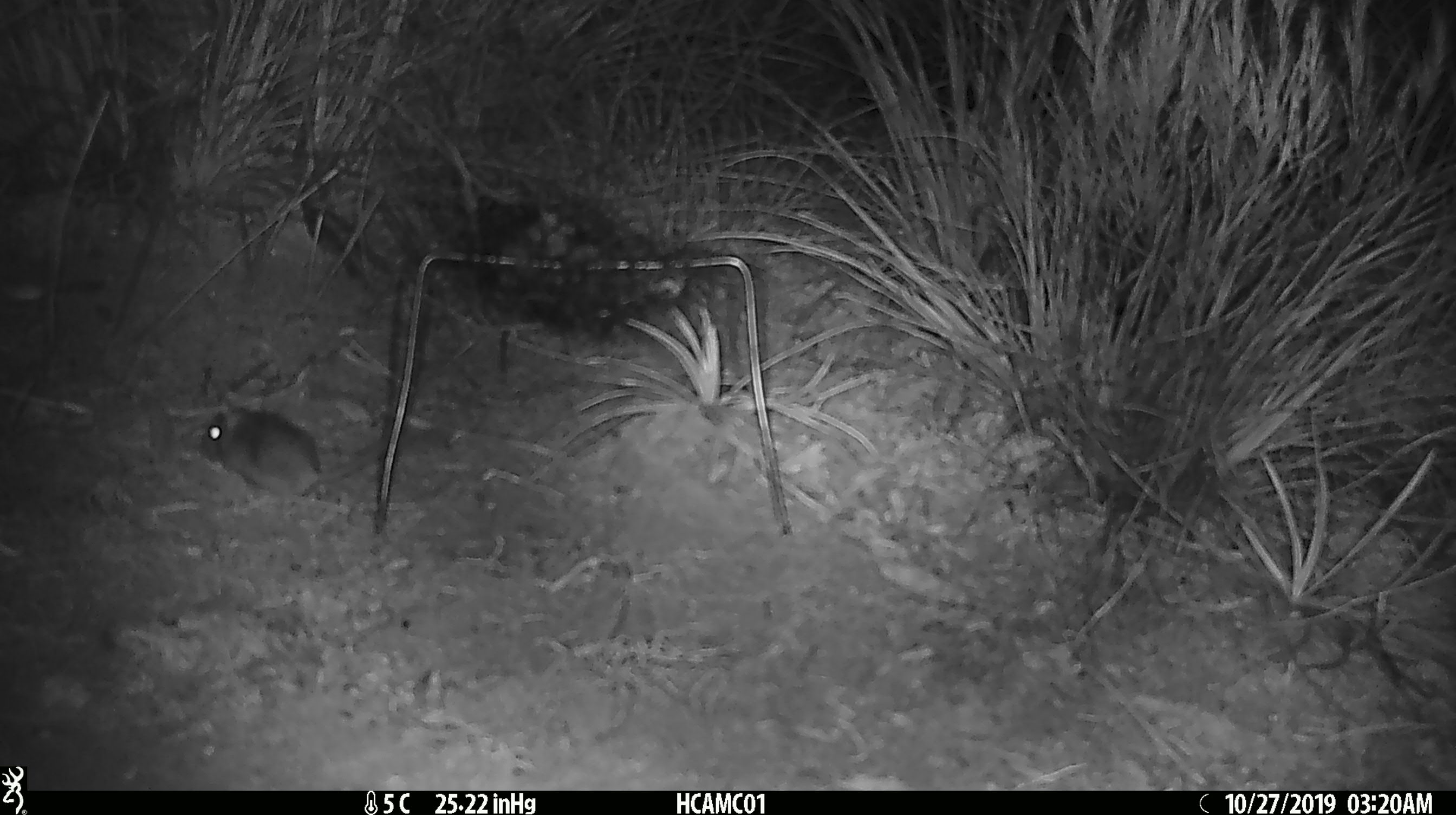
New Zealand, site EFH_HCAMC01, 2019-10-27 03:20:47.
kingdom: Animalia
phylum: Chordata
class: Mammalia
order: Rodentia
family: Muridae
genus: Mus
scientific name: Mus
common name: mouse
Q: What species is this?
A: Mouse (Mus).